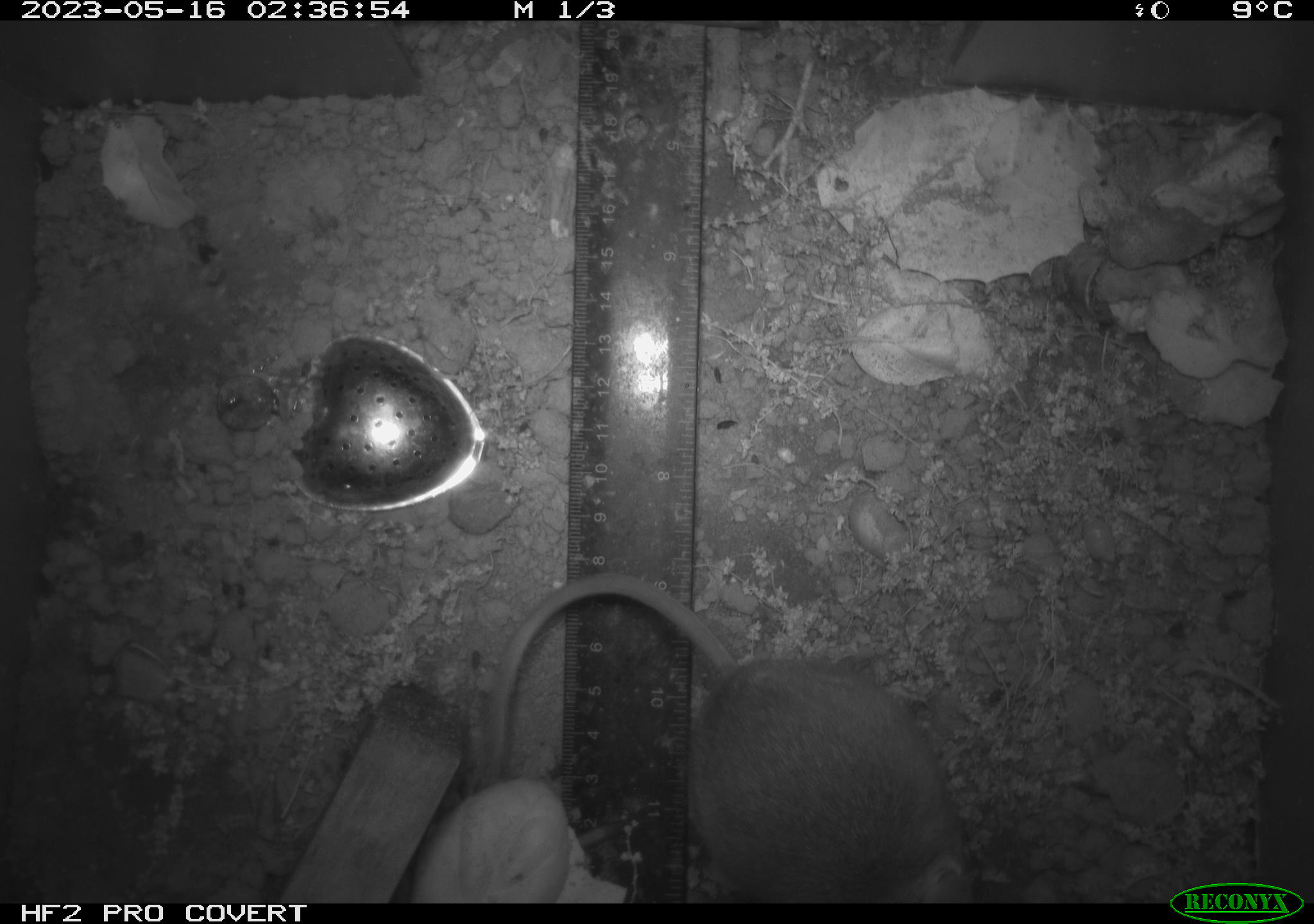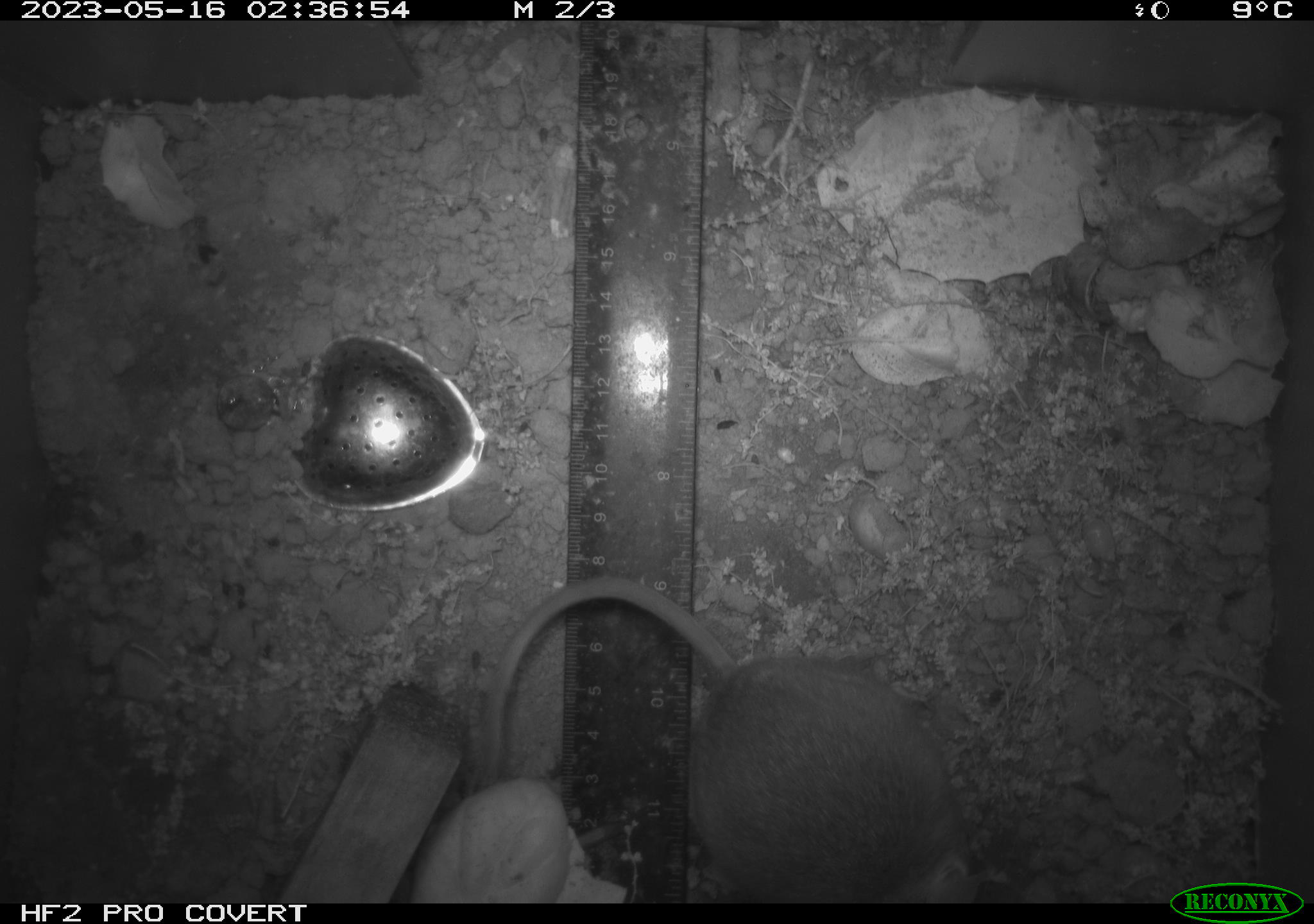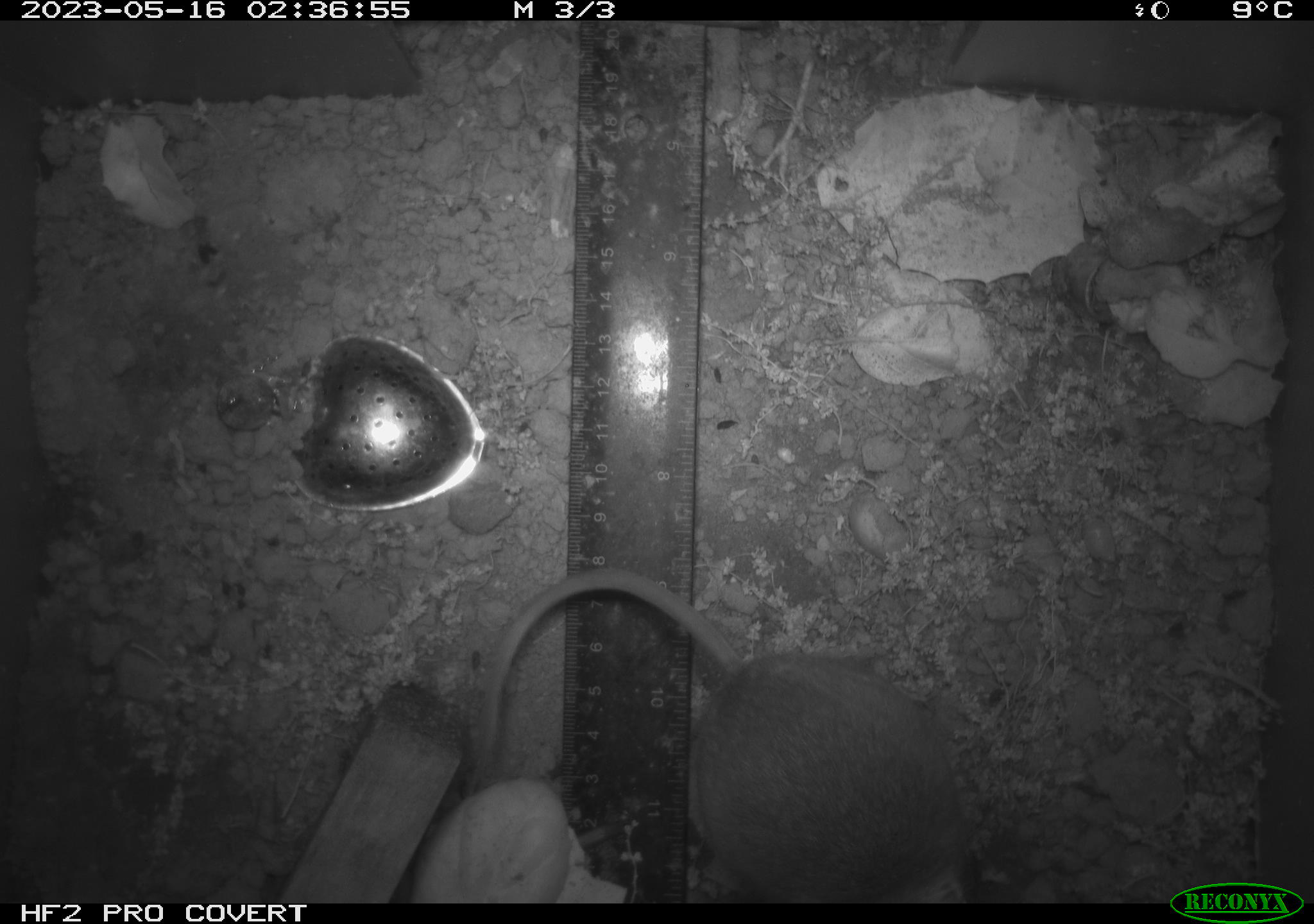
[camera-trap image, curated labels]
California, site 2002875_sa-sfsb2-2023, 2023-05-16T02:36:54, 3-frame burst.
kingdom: Animalia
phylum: Chordata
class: Mammalia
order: Rodentia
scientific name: Rodentia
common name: mouse species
Mouse species (Rodentia).